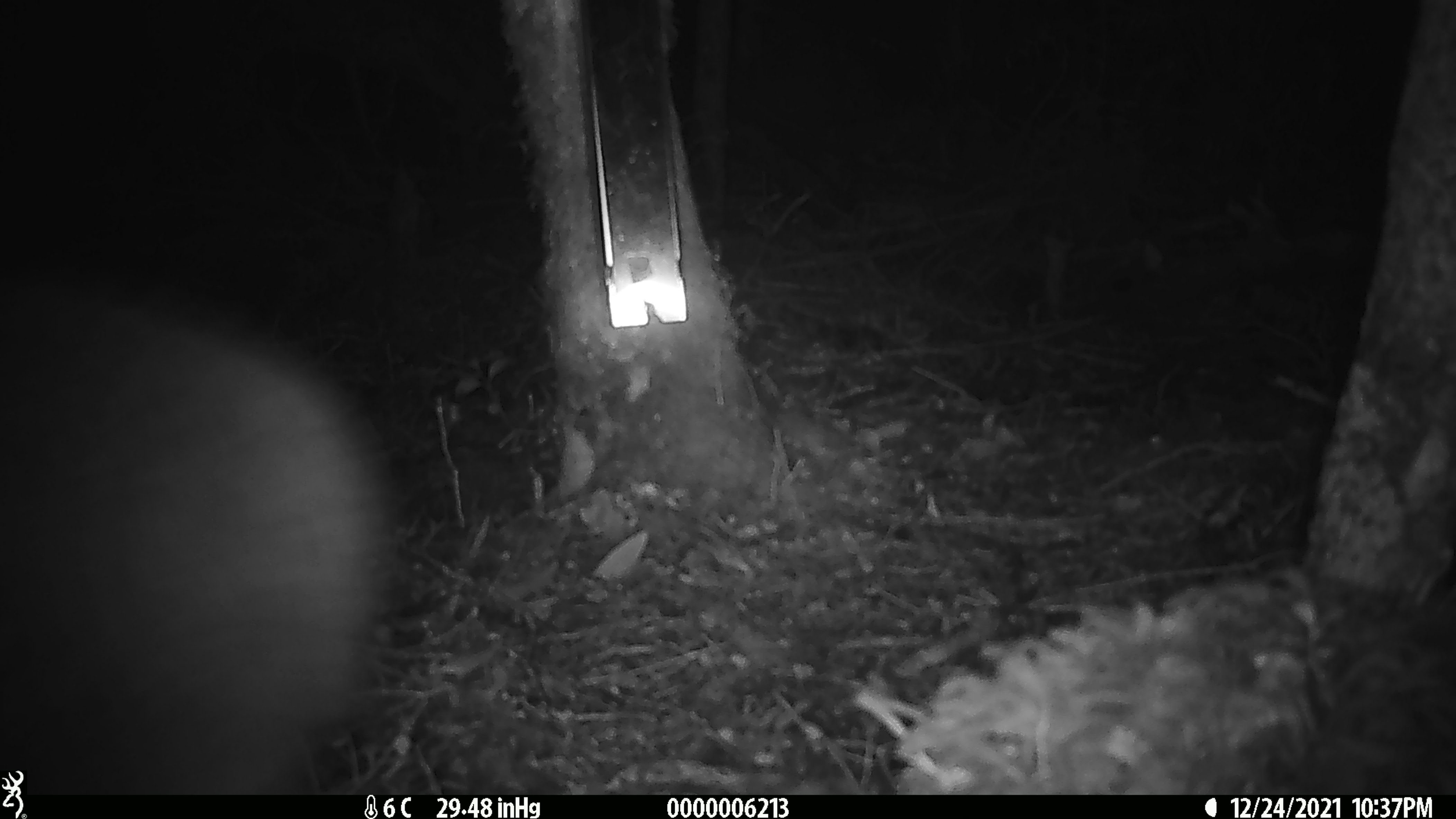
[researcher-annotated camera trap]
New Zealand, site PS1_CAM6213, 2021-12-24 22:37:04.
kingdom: Animalia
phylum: Chordata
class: Aves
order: Apterygiformes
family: Apterygidae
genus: Apteryx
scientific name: Apteryx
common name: kiwi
Kiwi (Apteryx).